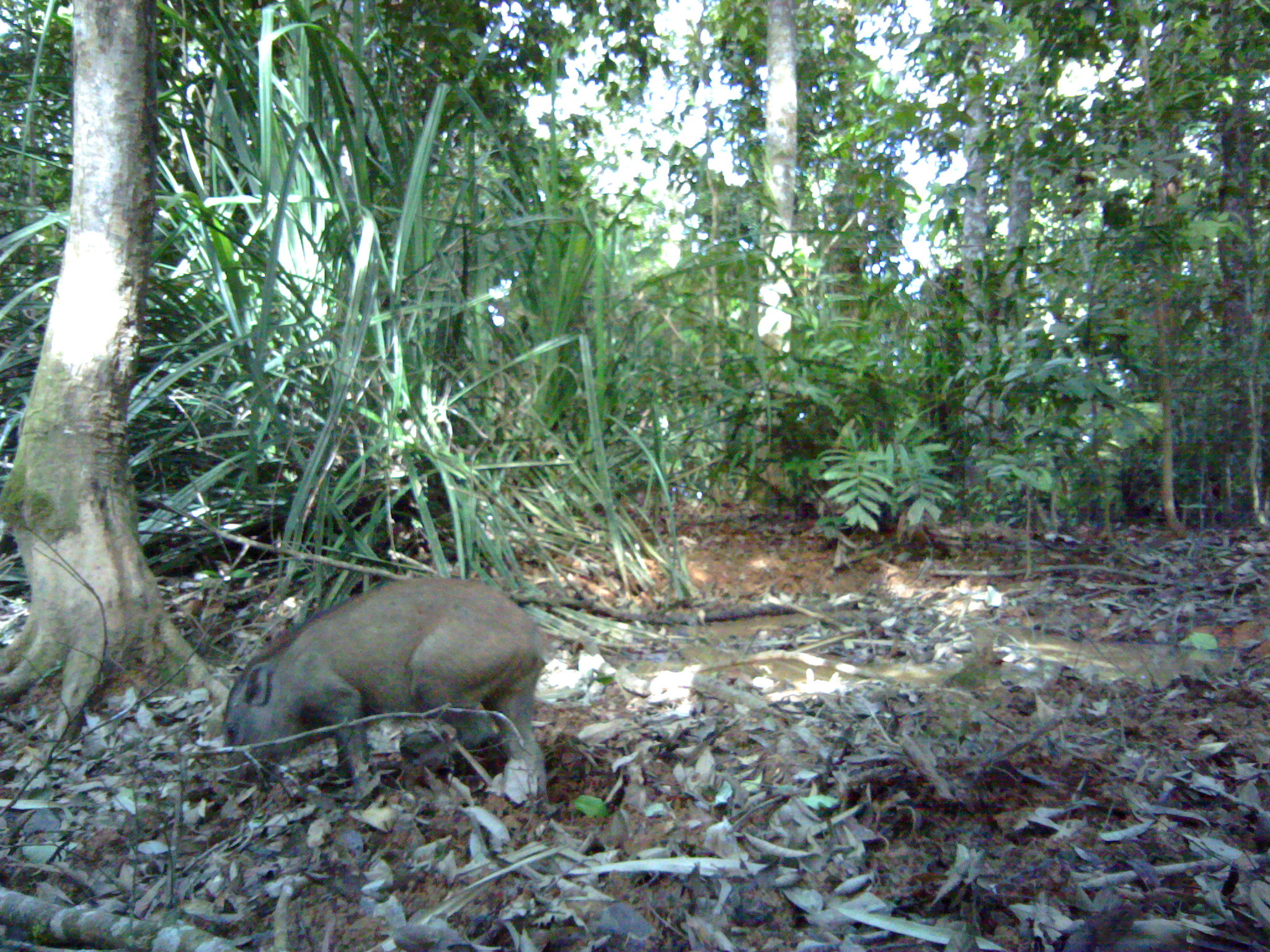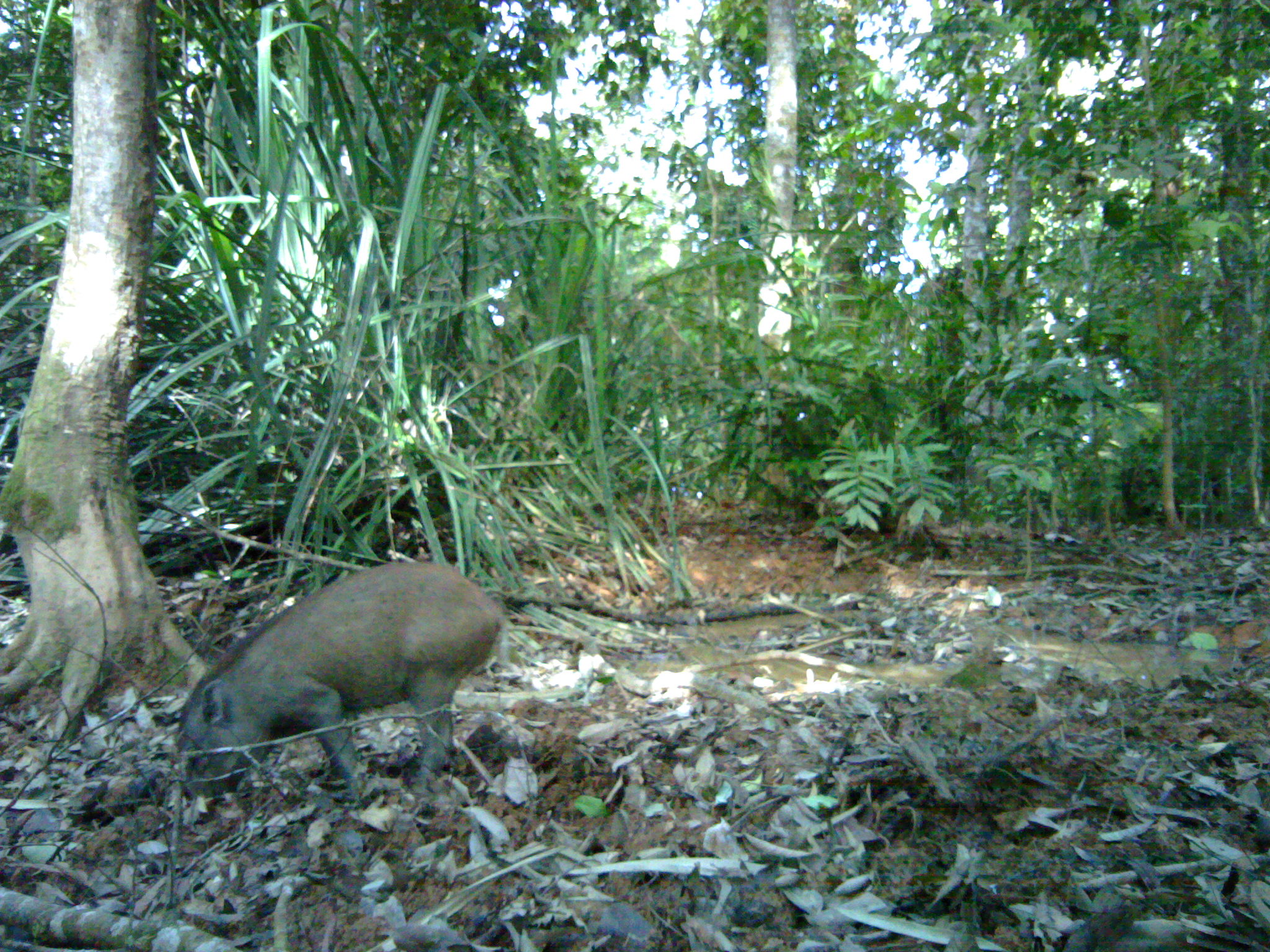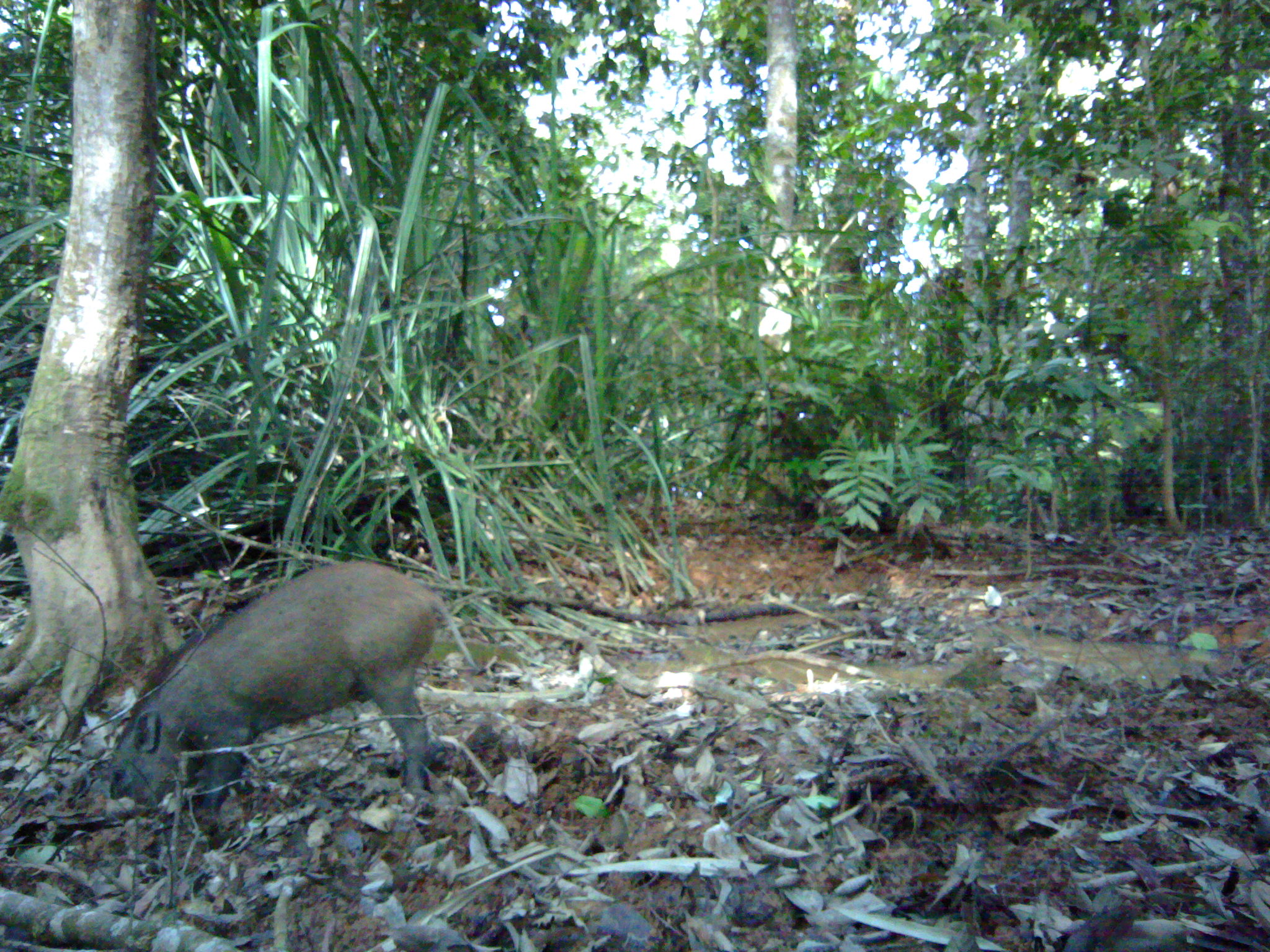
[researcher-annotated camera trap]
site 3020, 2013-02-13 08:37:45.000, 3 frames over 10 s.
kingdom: Animalia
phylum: Chordata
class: Mammalia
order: Artiodactyla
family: Suidae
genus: Sus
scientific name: Sus scrofa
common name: wild boar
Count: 1.